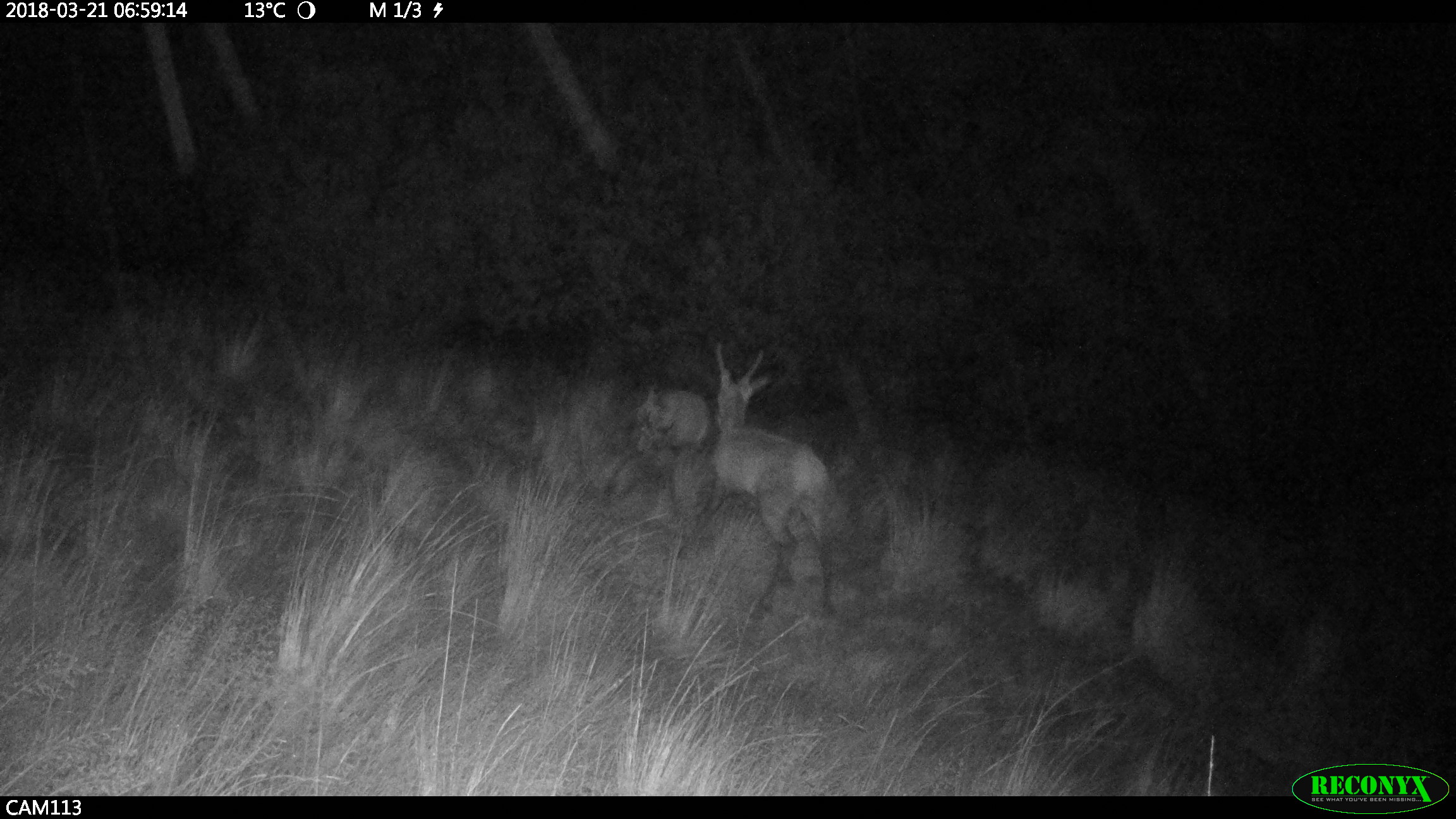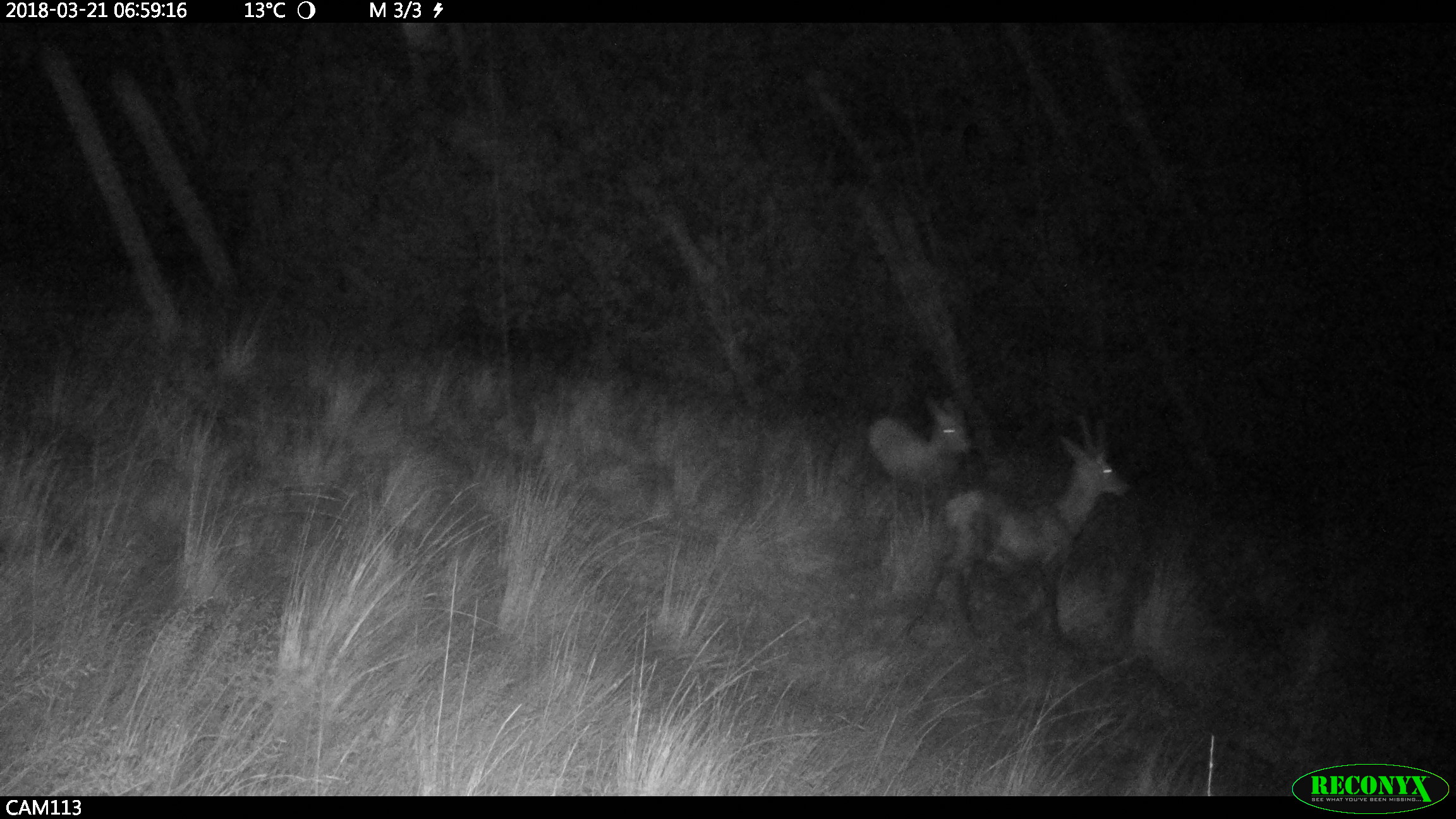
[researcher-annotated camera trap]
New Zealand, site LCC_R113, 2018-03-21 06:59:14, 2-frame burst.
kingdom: Animalia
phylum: Chordata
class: Mammalia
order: Artiodactyla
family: Cervidae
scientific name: Cervidae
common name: deer